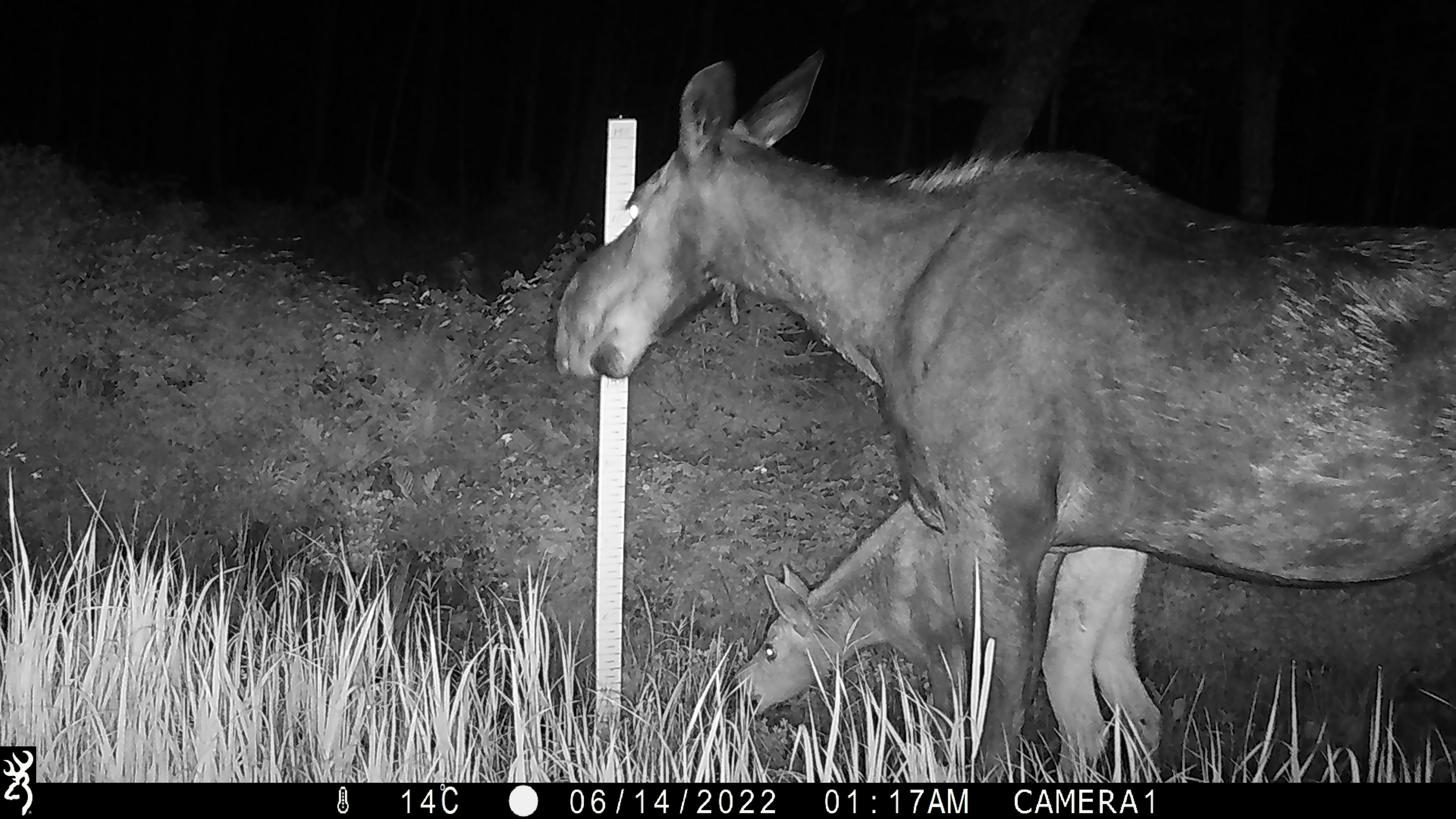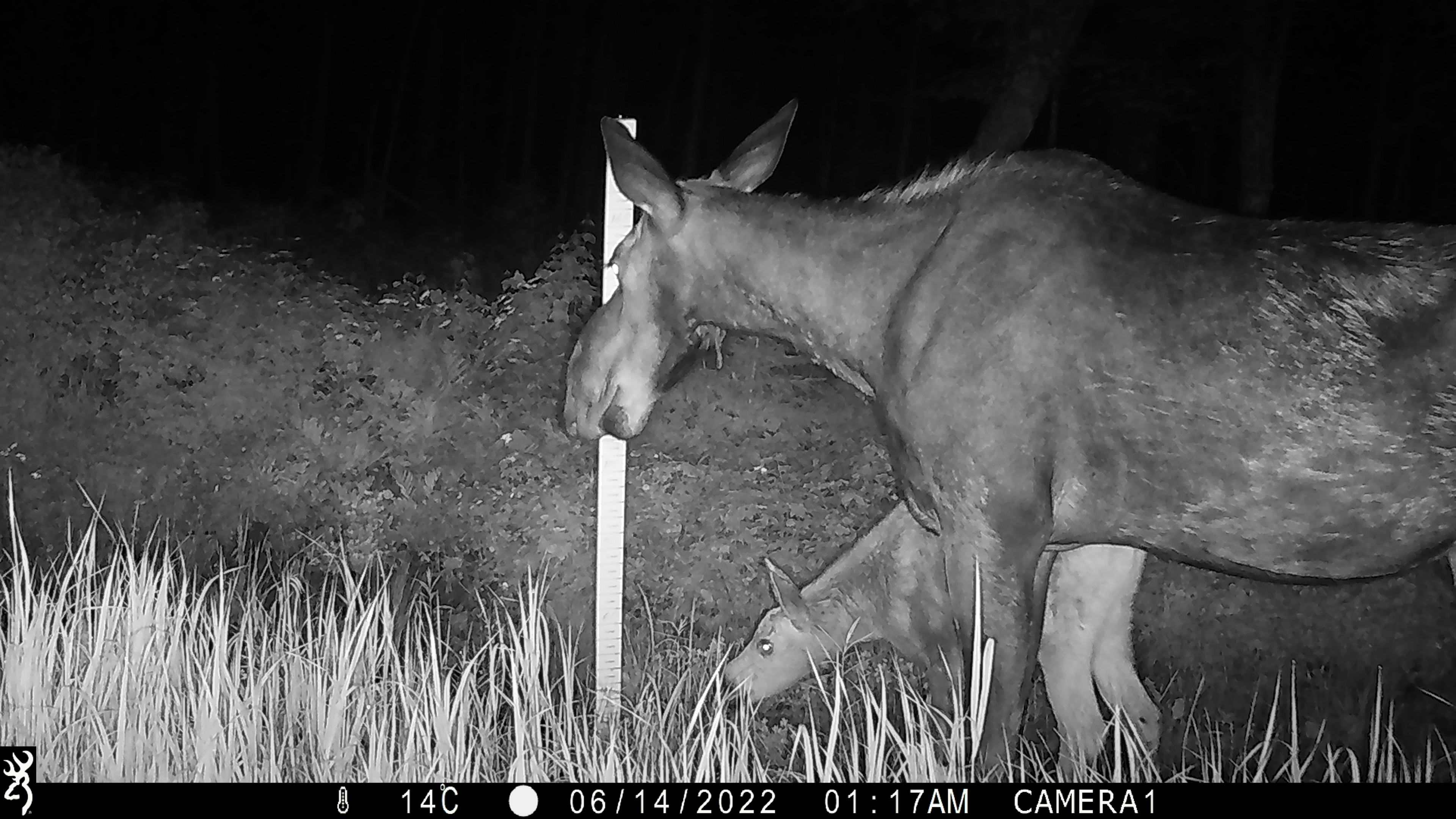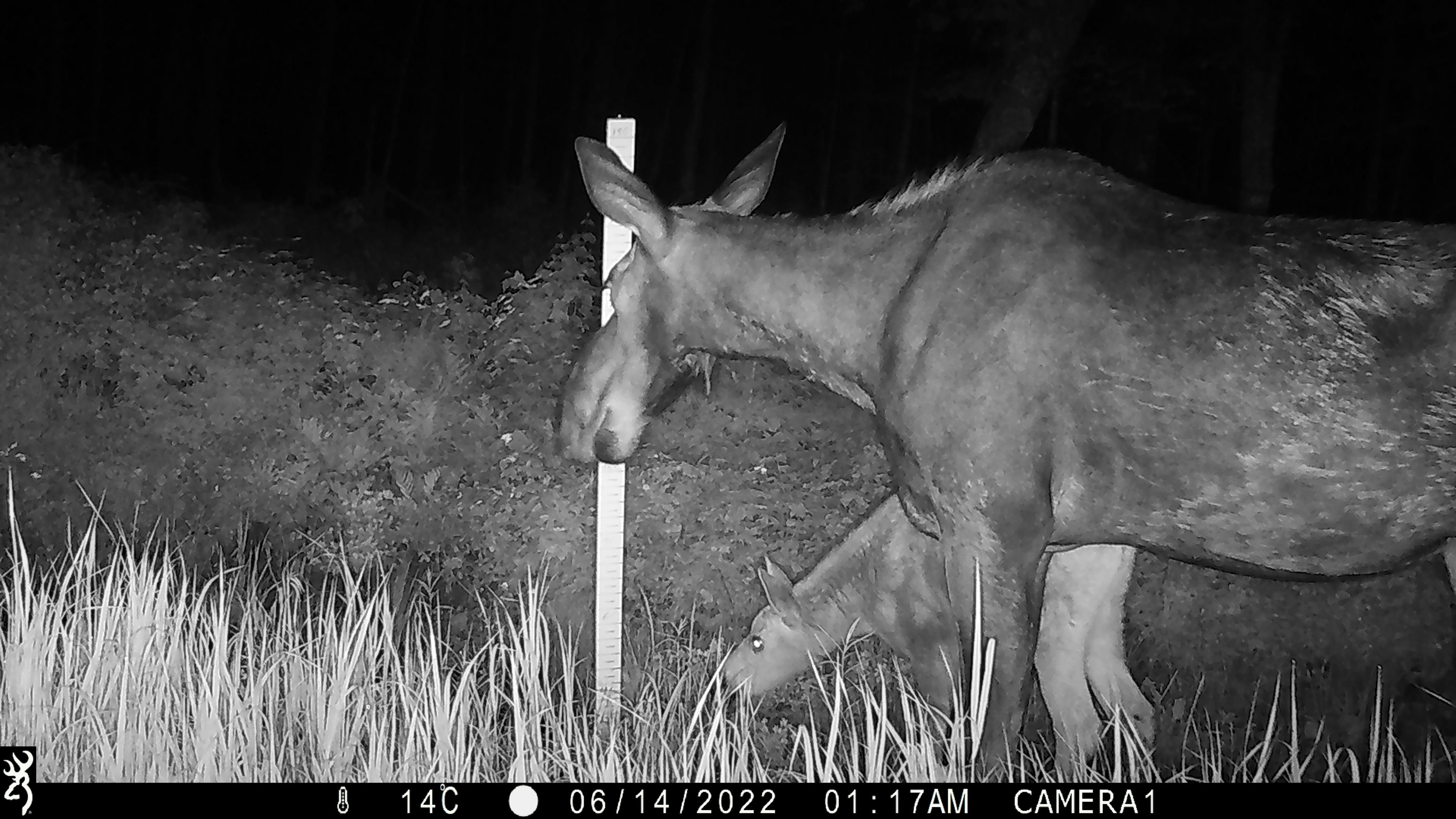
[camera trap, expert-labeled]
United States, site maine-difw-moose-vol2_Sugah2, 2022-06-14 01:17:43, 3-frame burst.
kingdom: Animalia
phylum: Chordata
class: Mammalia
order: Artiodactyla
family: Cervidae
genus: Alces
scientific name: Alces alces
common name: moose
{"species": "moose (Alces alces)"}